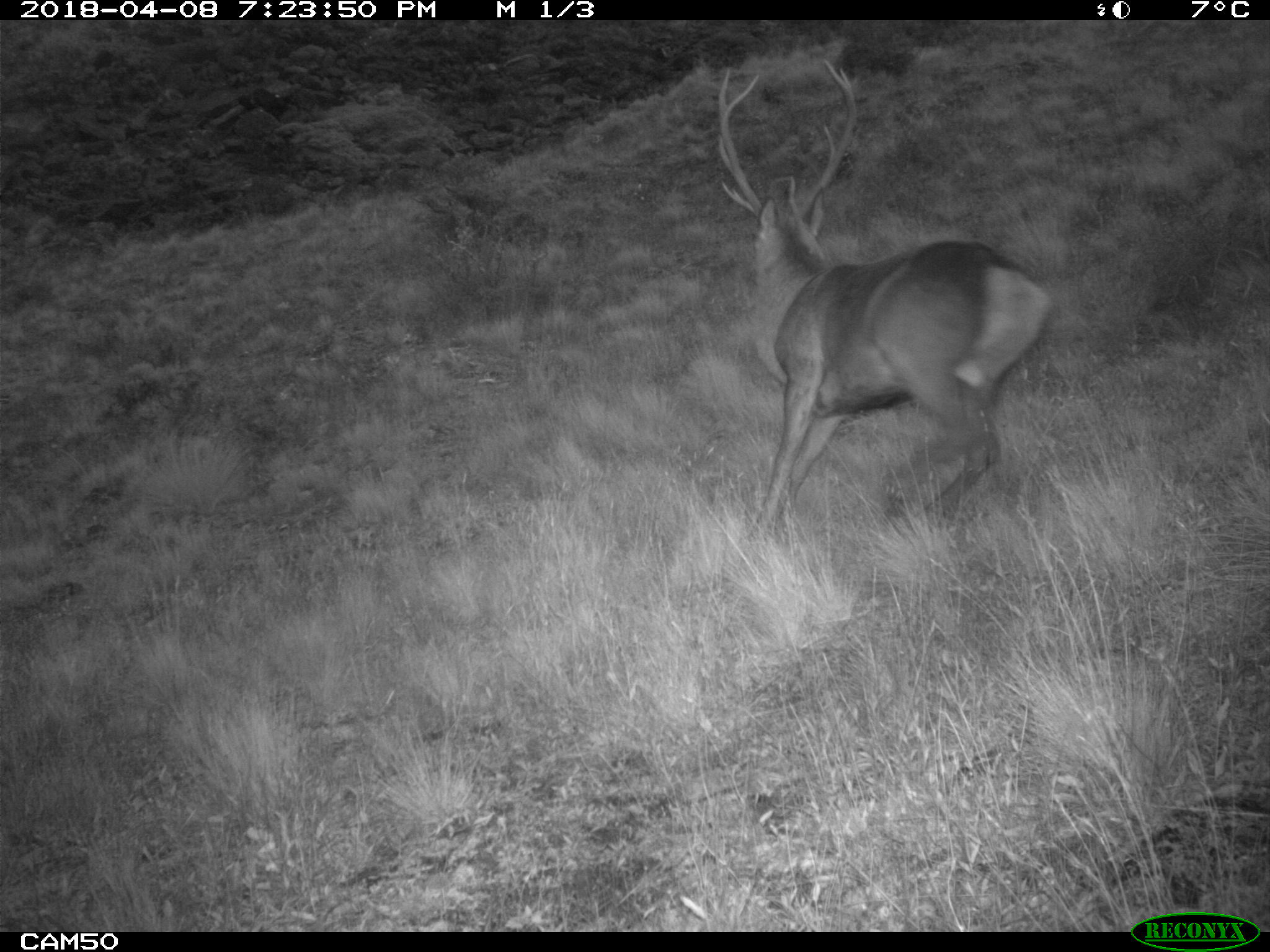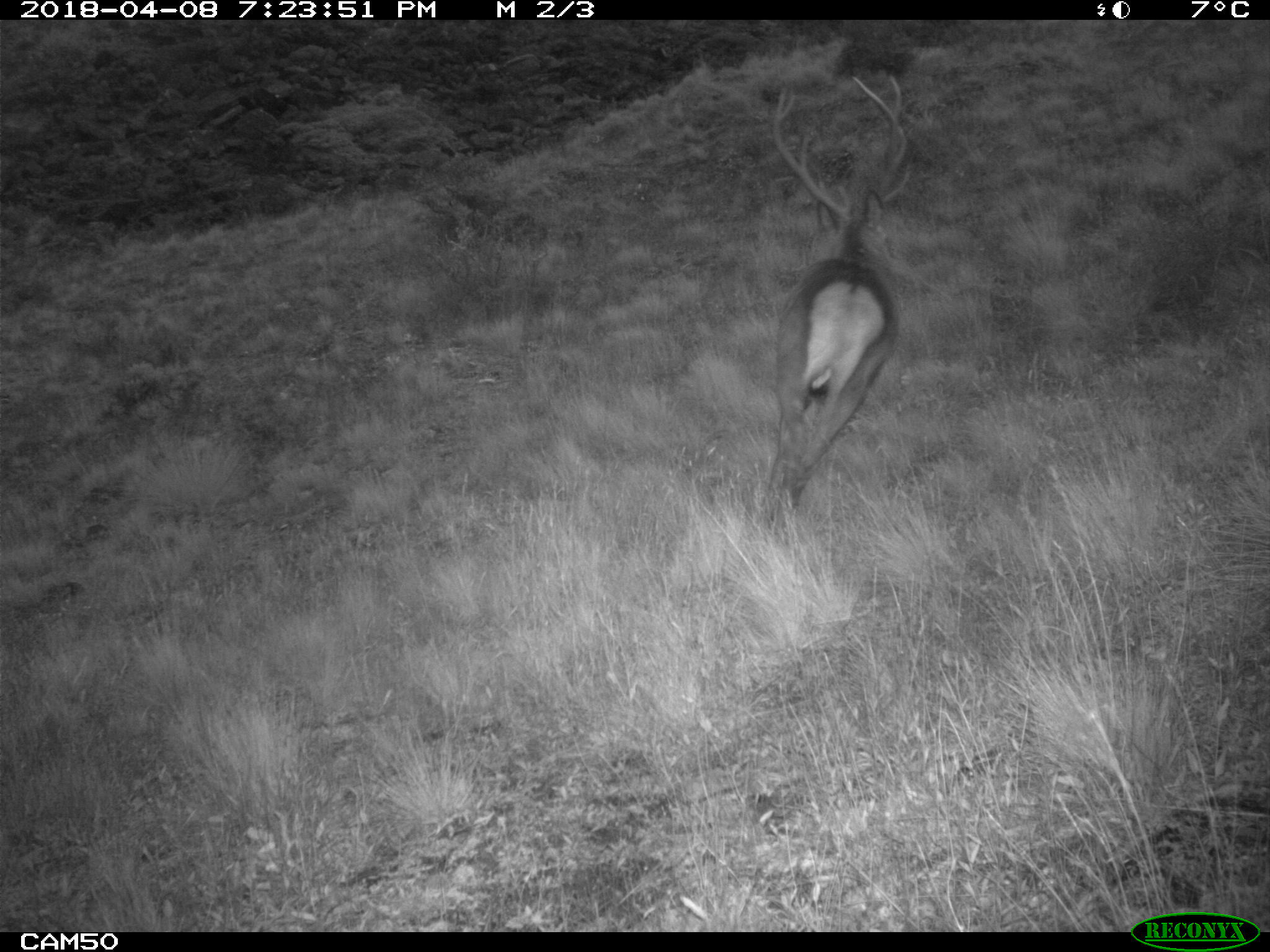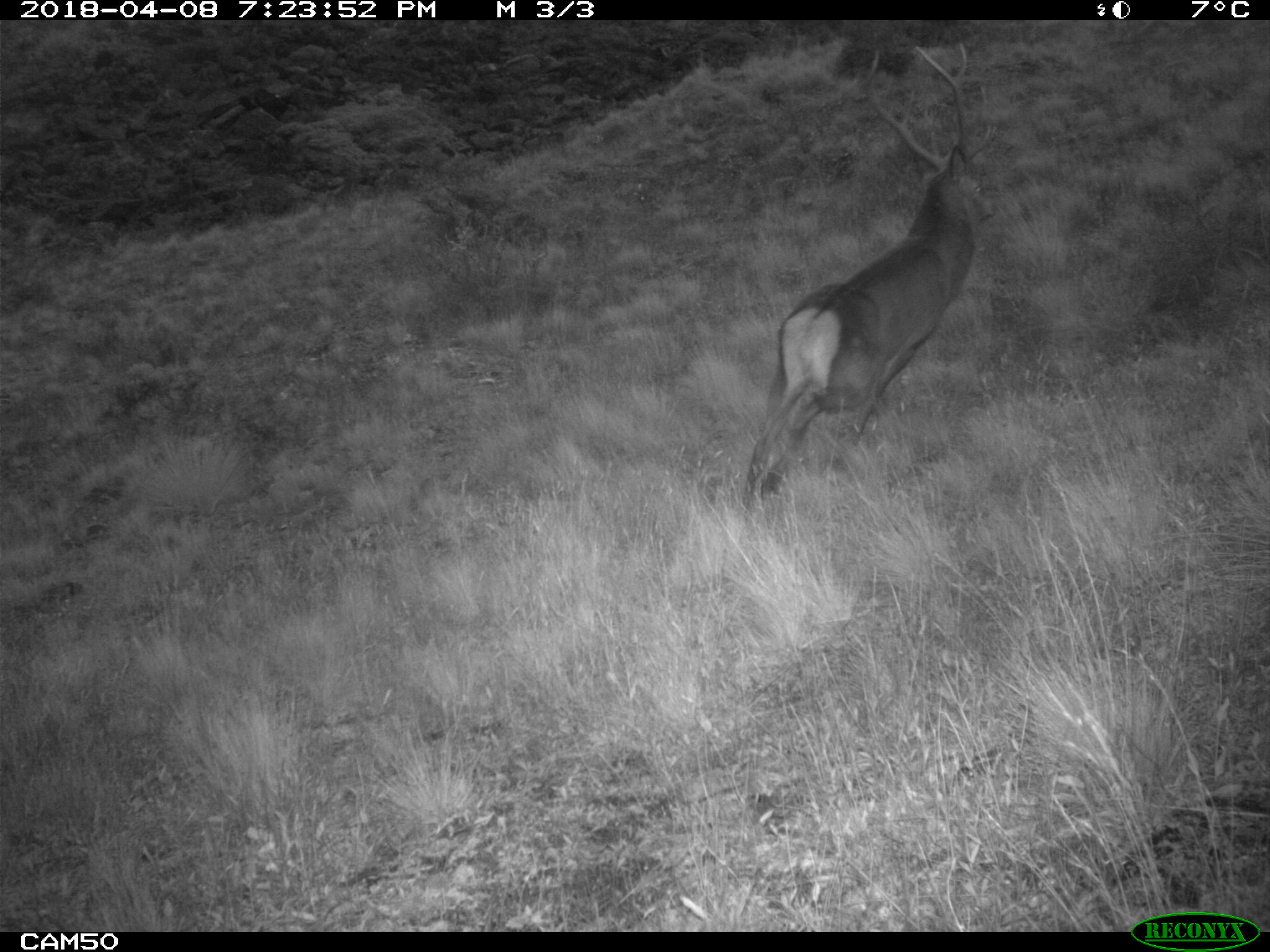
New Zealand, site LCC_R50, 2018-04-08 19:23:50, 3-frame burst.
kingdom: Animalia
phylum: Chordata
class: Mammalia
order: Artiodactyla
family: Cervidae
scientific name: Cervidae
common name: deer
Deer (Cervidae).